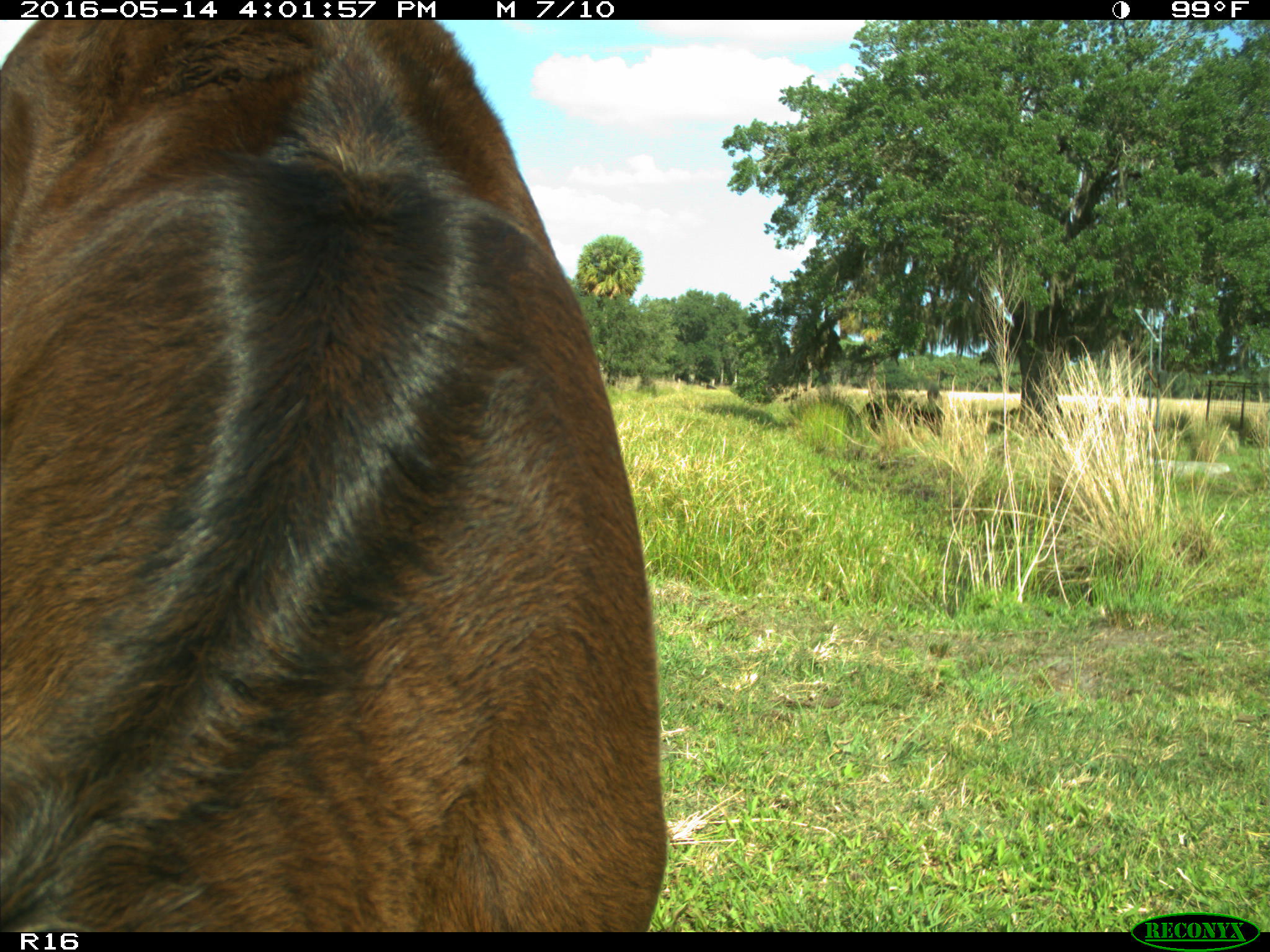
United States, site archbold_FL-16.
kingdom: Animalia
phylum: Chordata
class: Mammalia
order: Artiodactyla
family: Bovidae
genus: Bos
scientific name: Bos taurus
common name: domestic cow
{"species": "Bos taurus (domestic cow)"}